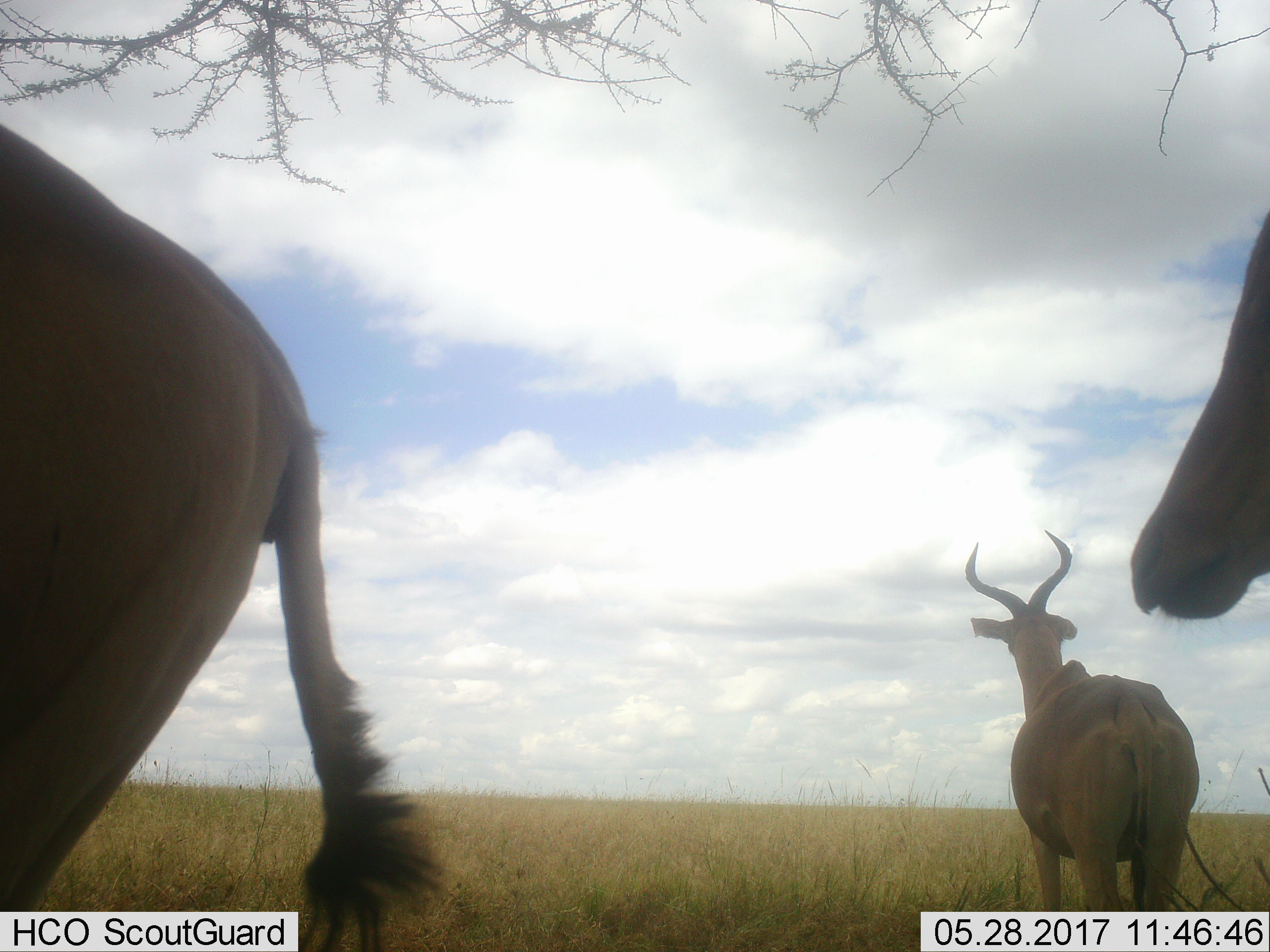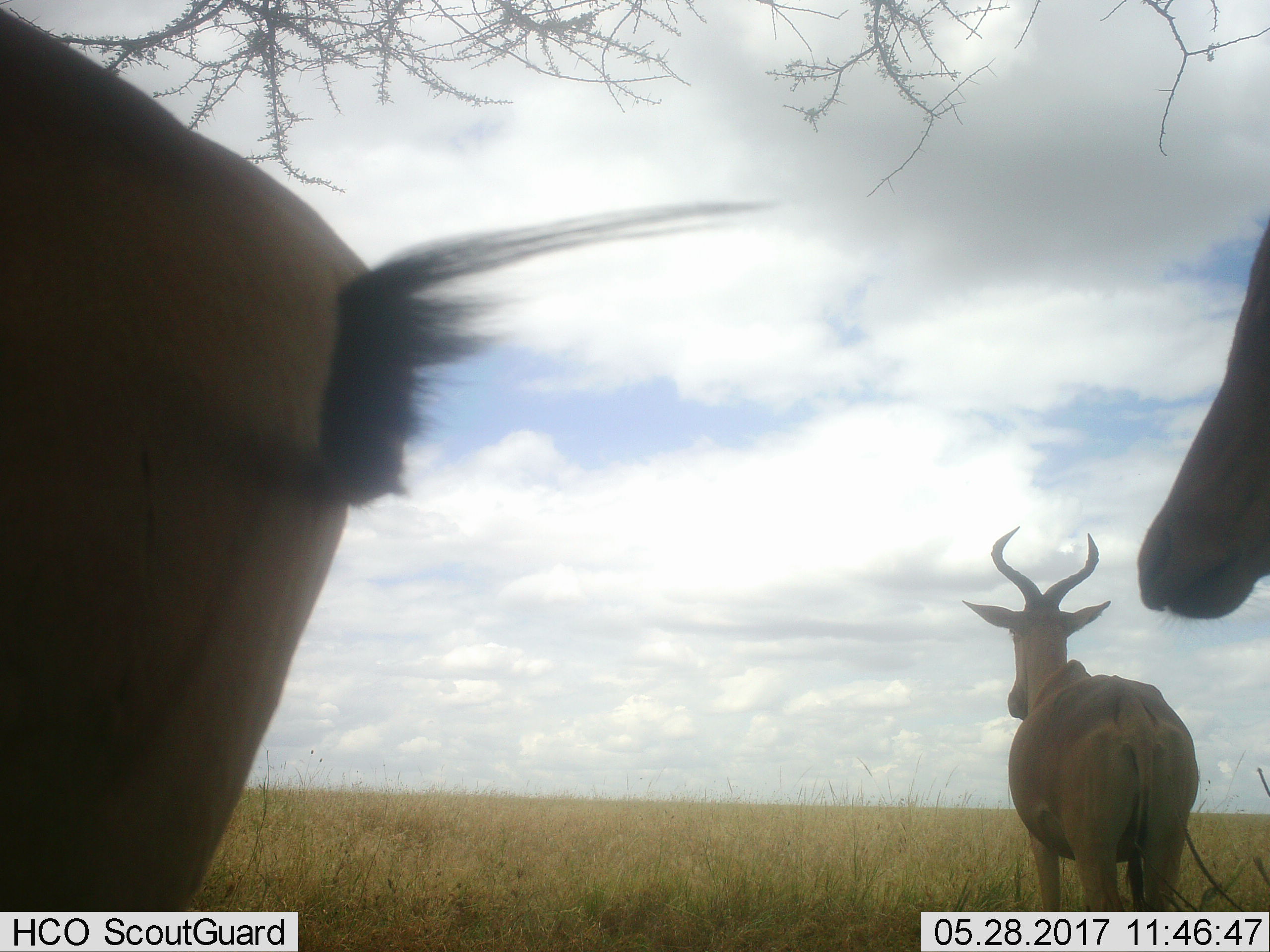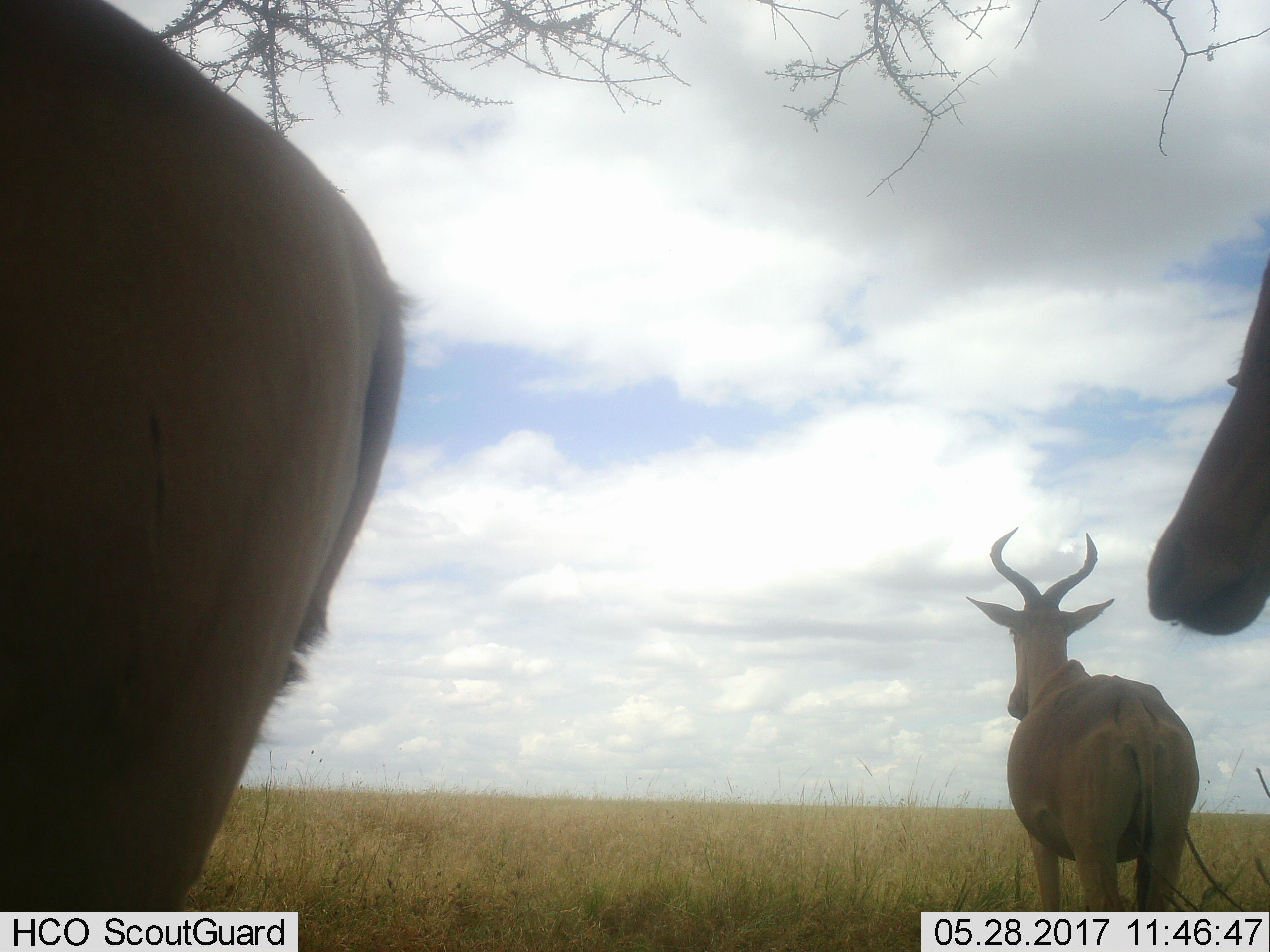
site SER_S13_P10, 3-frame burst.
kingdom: Animalia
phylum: Chordata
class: Mammalia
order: Artiodactyla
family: Bovidae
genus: Alcelaphus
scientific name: Alcelaphus buselaphus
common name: hartebeest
Hartebeest (Alcelaphus buselaphus), count 3. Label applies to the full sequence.